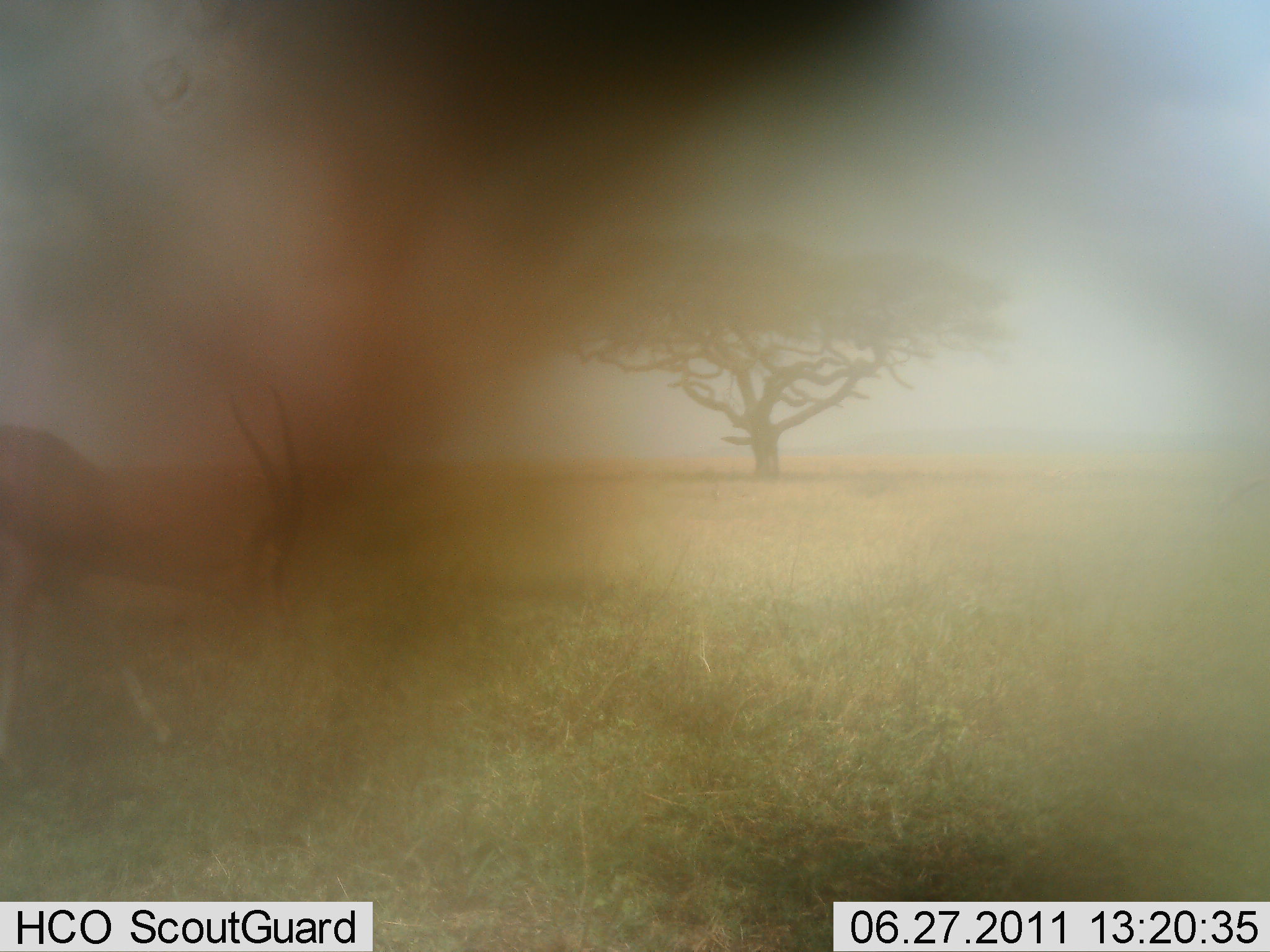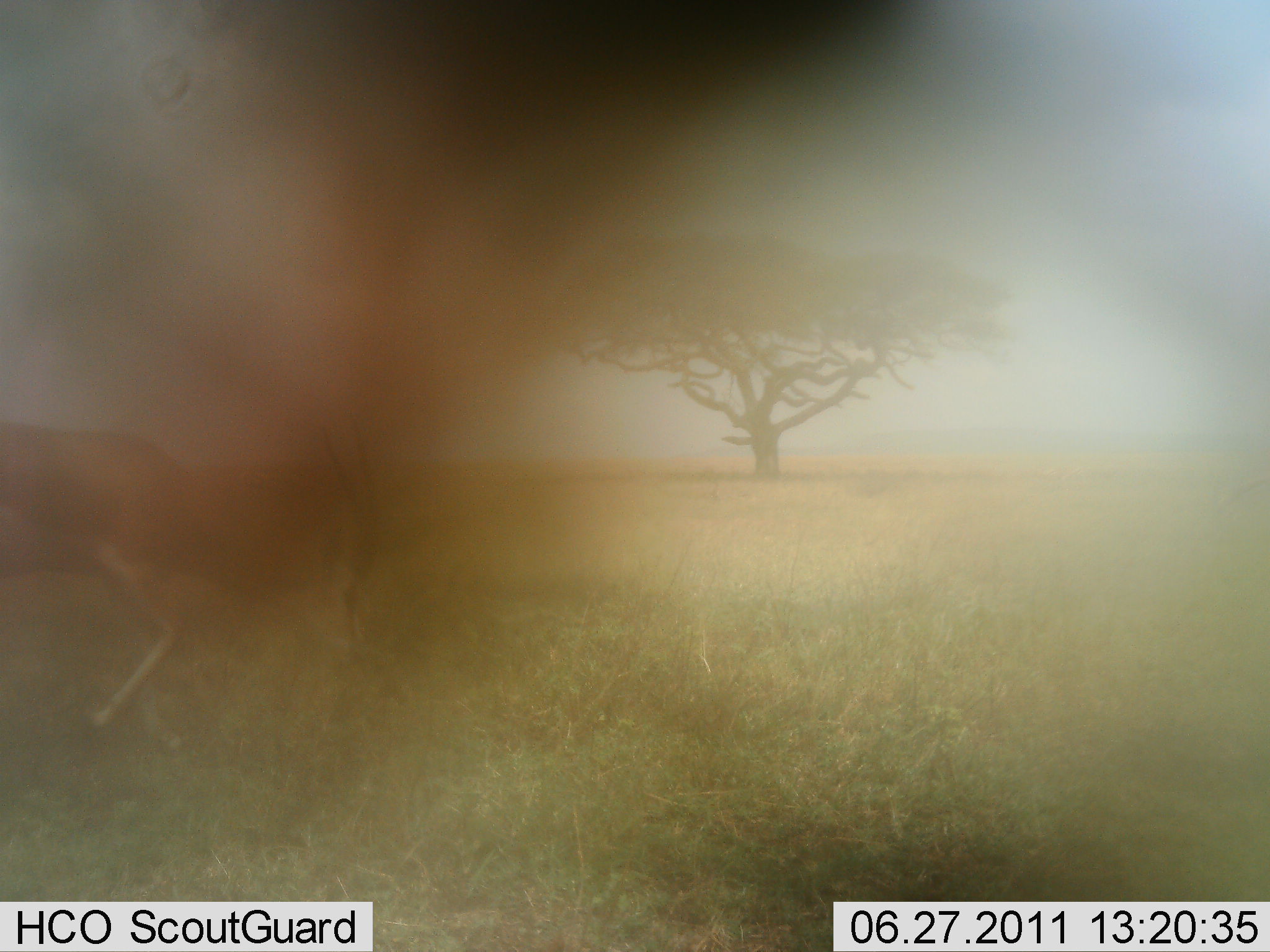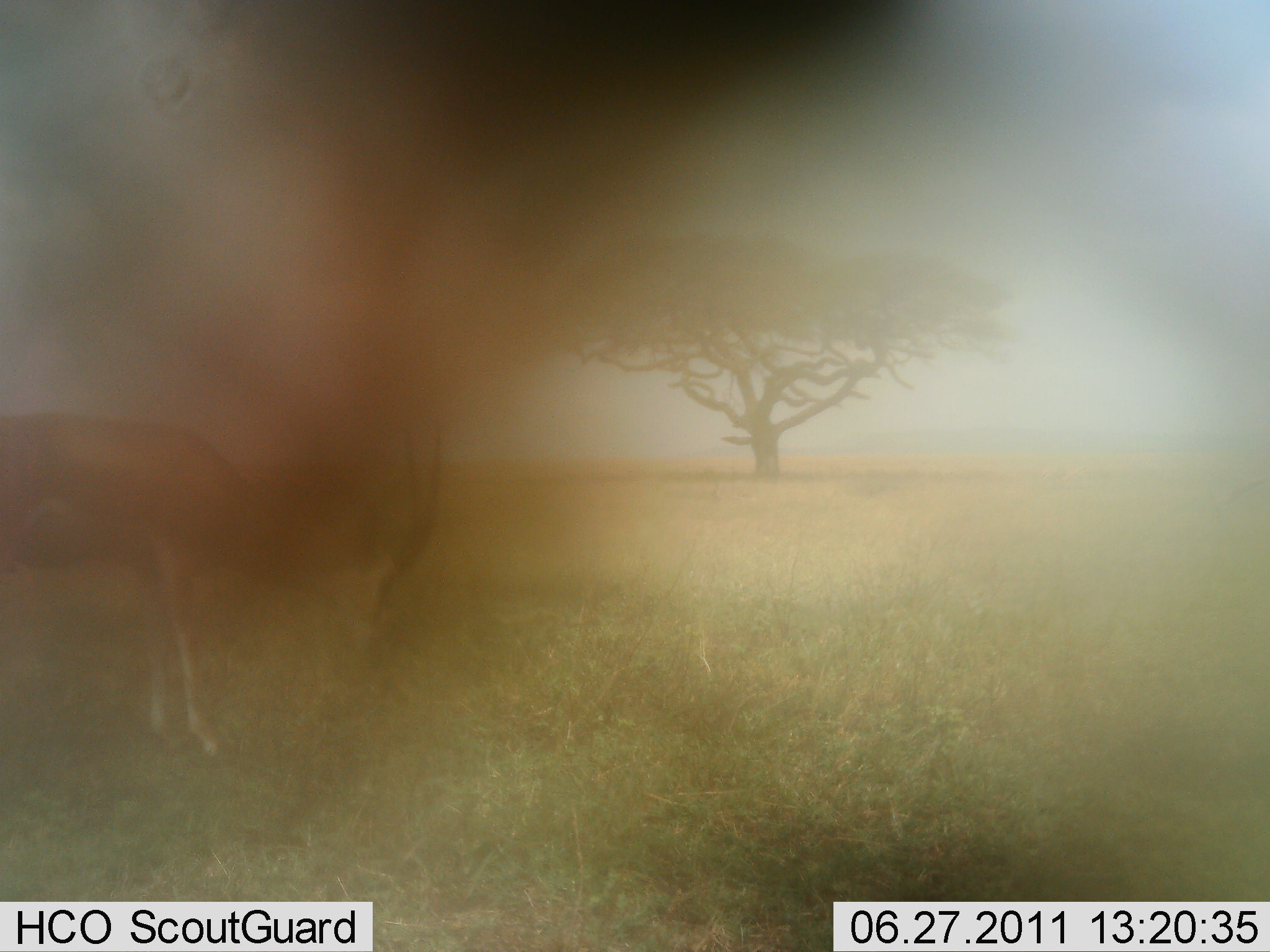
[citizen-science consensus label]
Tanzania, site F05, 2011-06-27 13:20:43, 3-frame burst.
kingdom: Animalia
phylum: Chordata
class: Mammalia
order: Artiodactyla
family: Bovidae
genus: Nanger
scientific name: Nanger granti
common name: grant's gazelle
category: gazellegrants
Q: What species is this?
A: Gazellegrants (grant's gazelle) (Nanger granti).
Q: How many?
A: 1.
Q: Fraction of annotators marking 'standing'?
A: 25%.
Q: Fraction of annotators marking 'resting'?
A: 0%.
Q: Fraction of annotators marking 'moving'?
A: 50%.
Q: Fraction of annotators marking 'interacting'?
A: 0%.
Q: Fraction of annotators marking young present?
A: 0%.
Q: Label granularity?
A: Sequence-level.